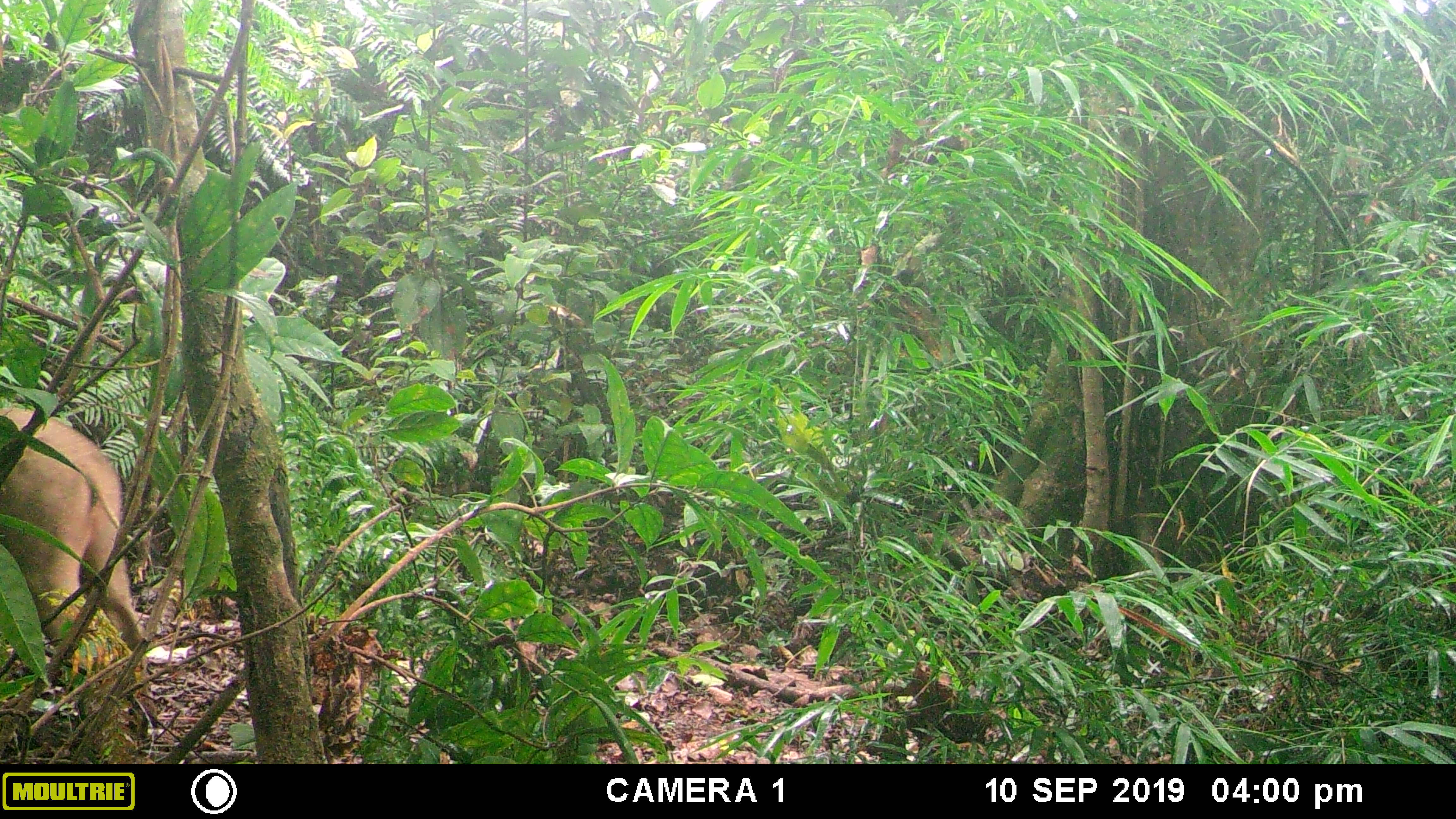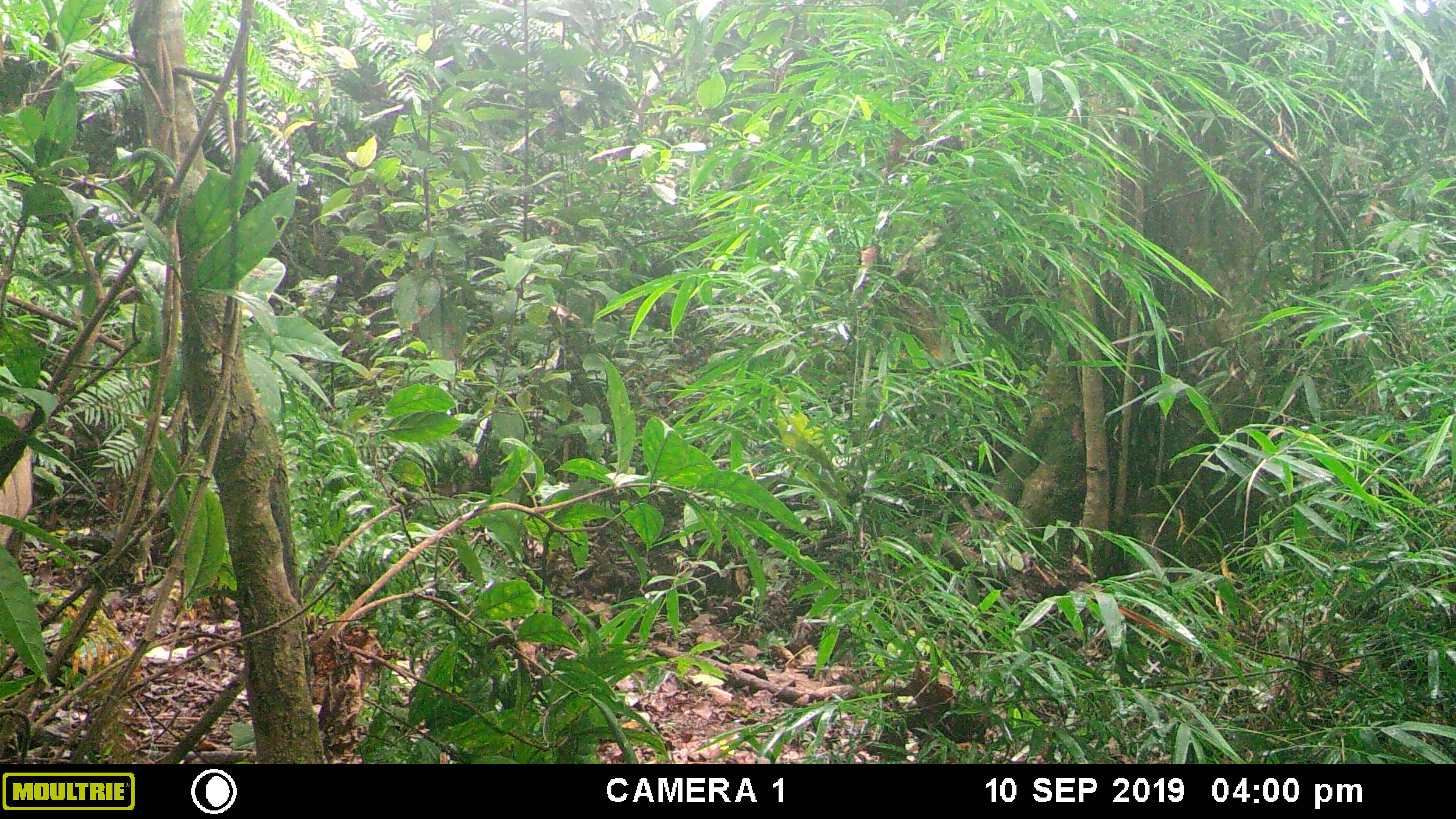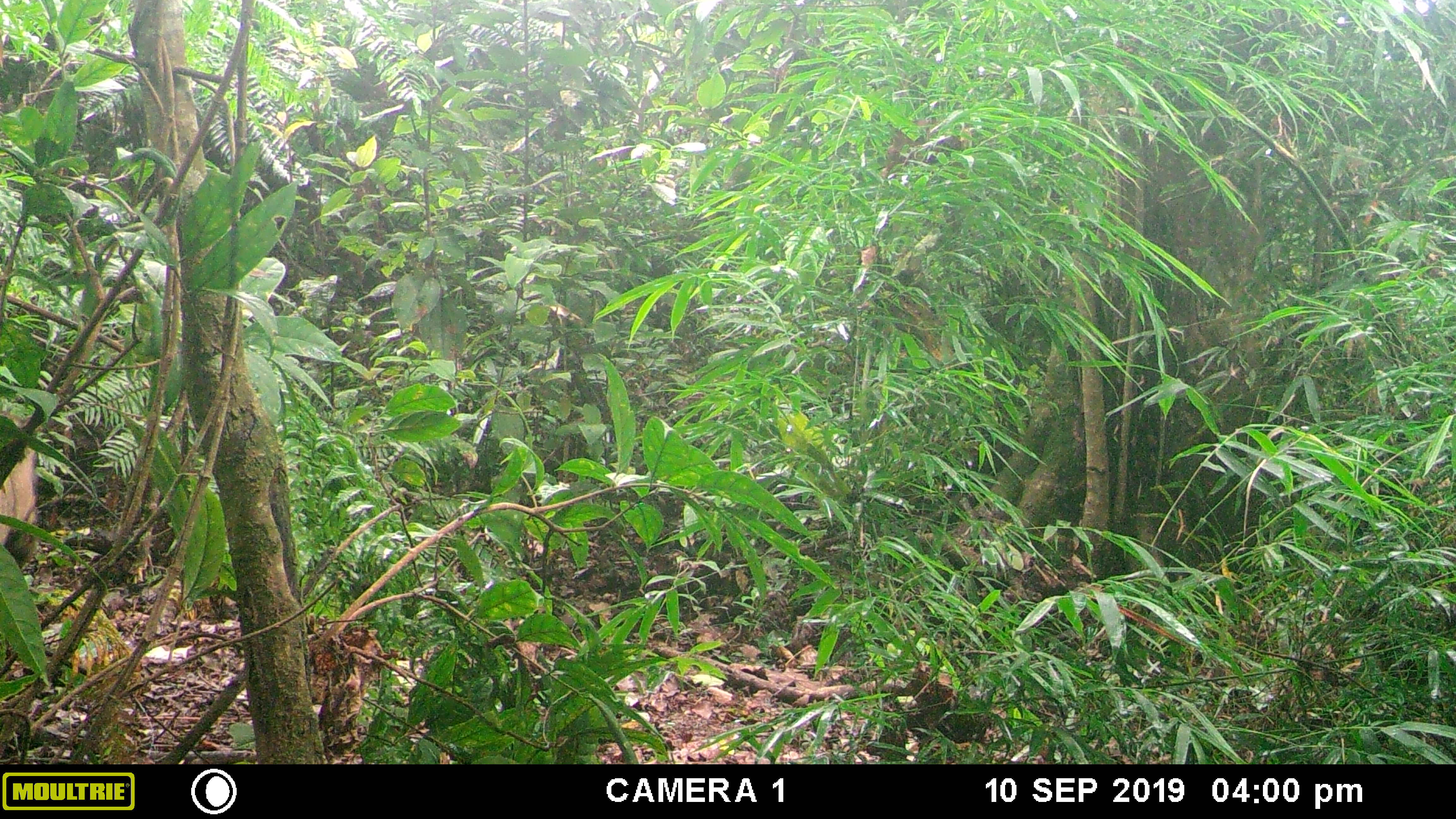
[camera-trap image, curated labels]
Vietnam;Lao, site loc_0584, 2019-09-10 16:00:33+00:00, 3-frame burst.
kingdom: Animalia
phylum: Chordata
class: Mammalia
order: Artiodactyla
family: Suidae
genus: Sus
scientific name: Sus scrofa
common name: eurasian wild pig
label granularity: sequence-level